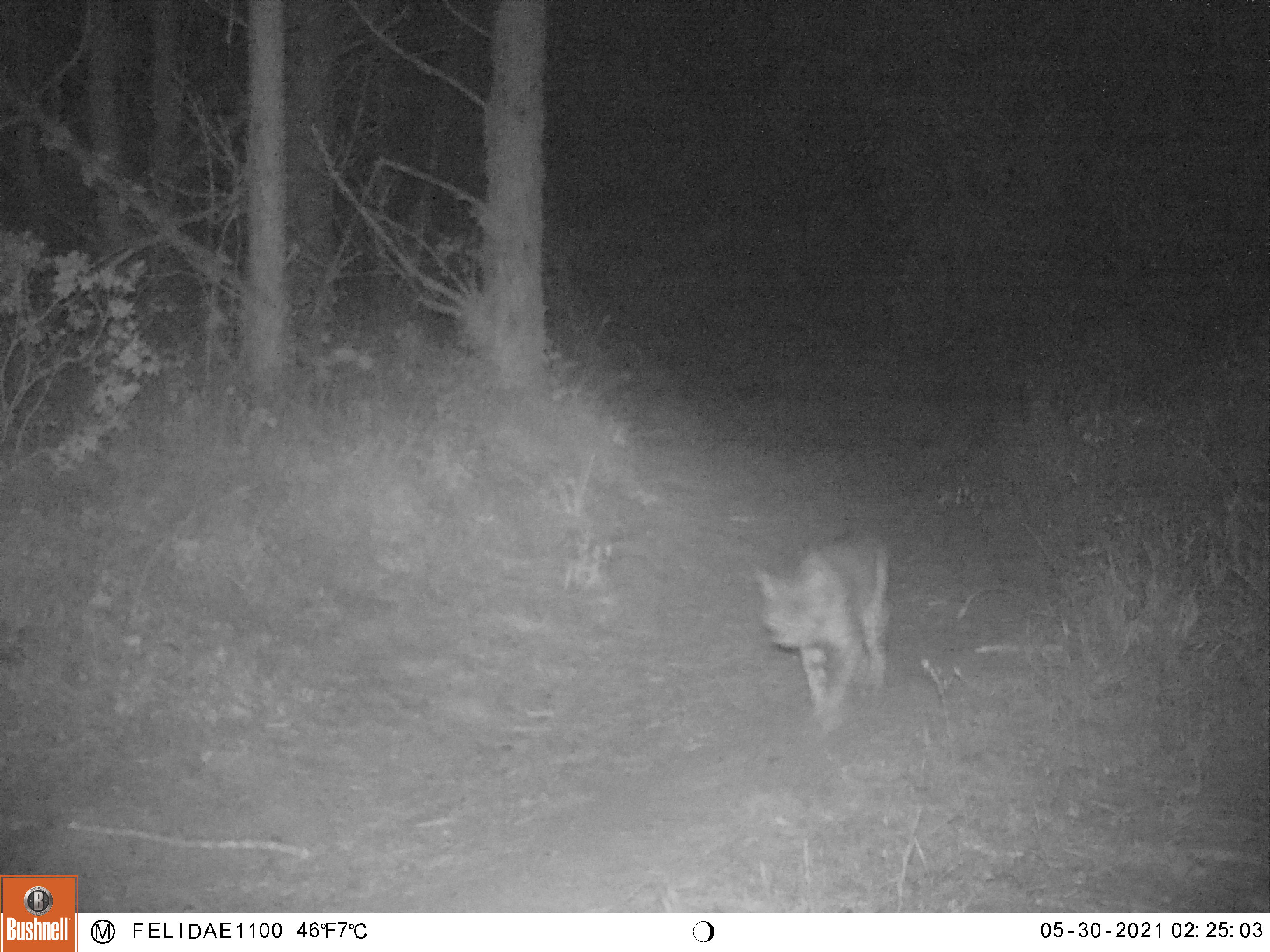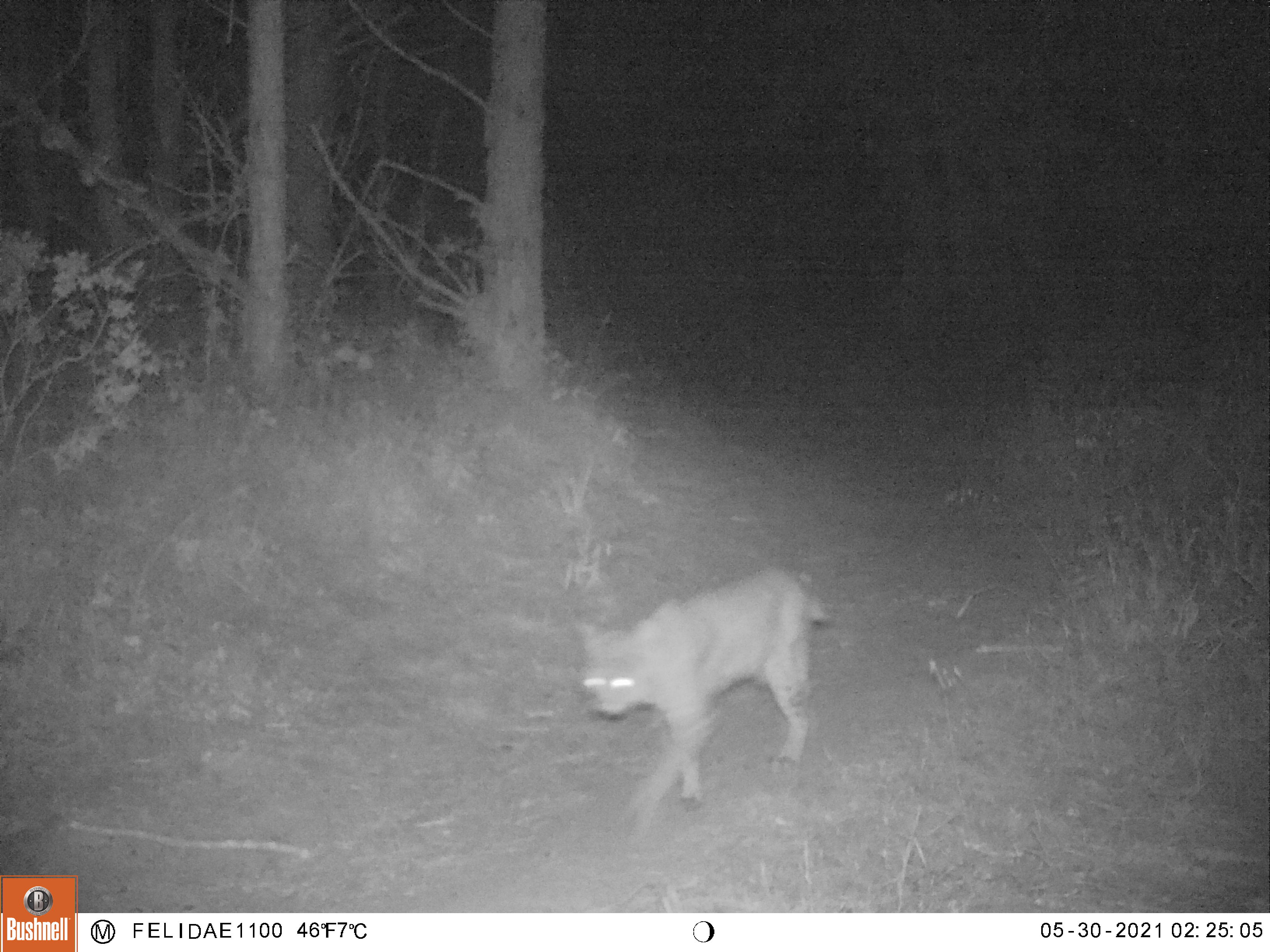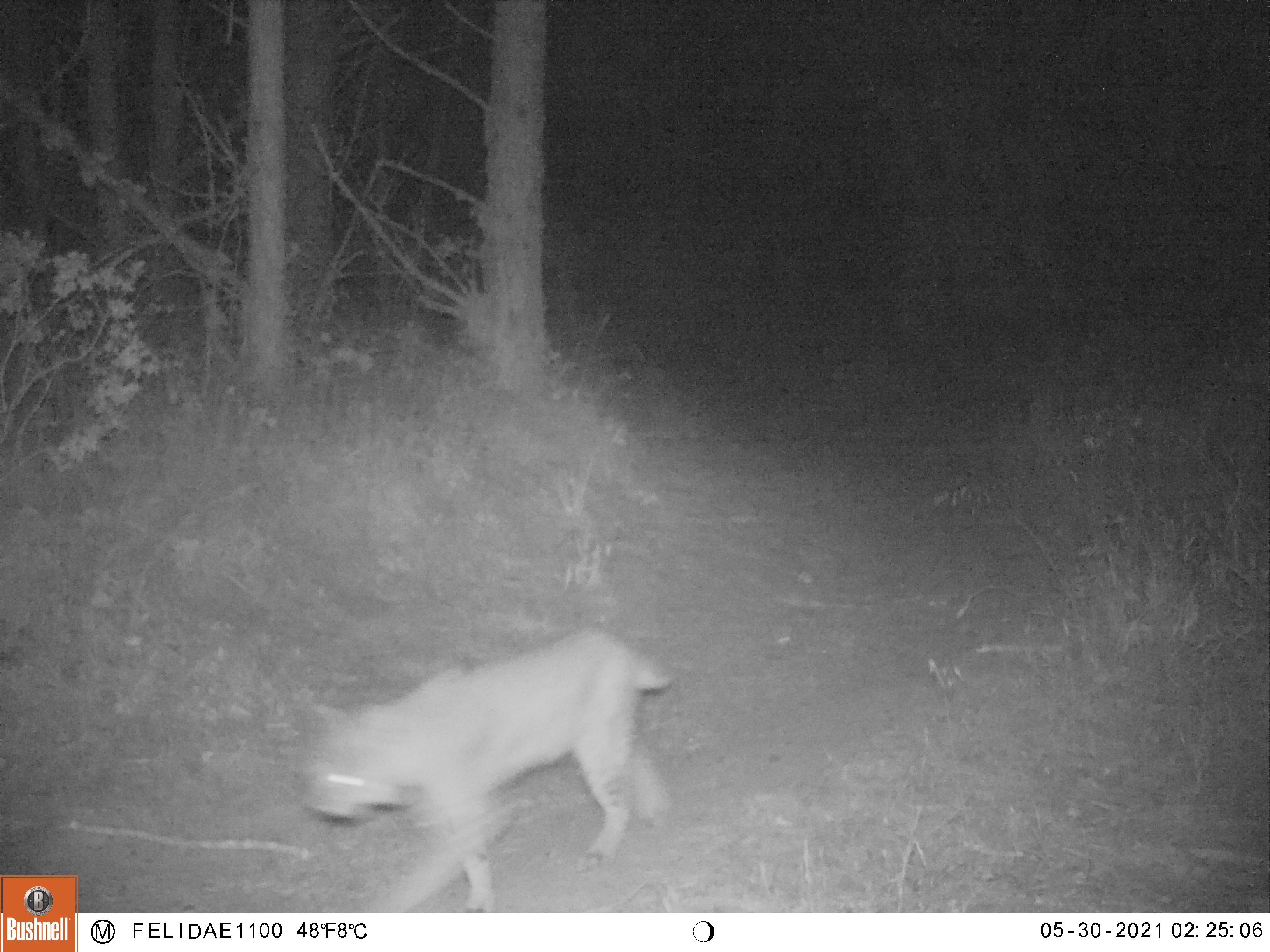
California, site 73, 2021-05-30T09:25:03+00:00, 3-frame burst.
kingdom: Animalia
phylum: Chordata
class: Mammalia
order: Carnivora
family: Felidae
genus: Lynx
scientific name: Lynx rufus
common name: bobcat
Bobcat (Lynx rufus).